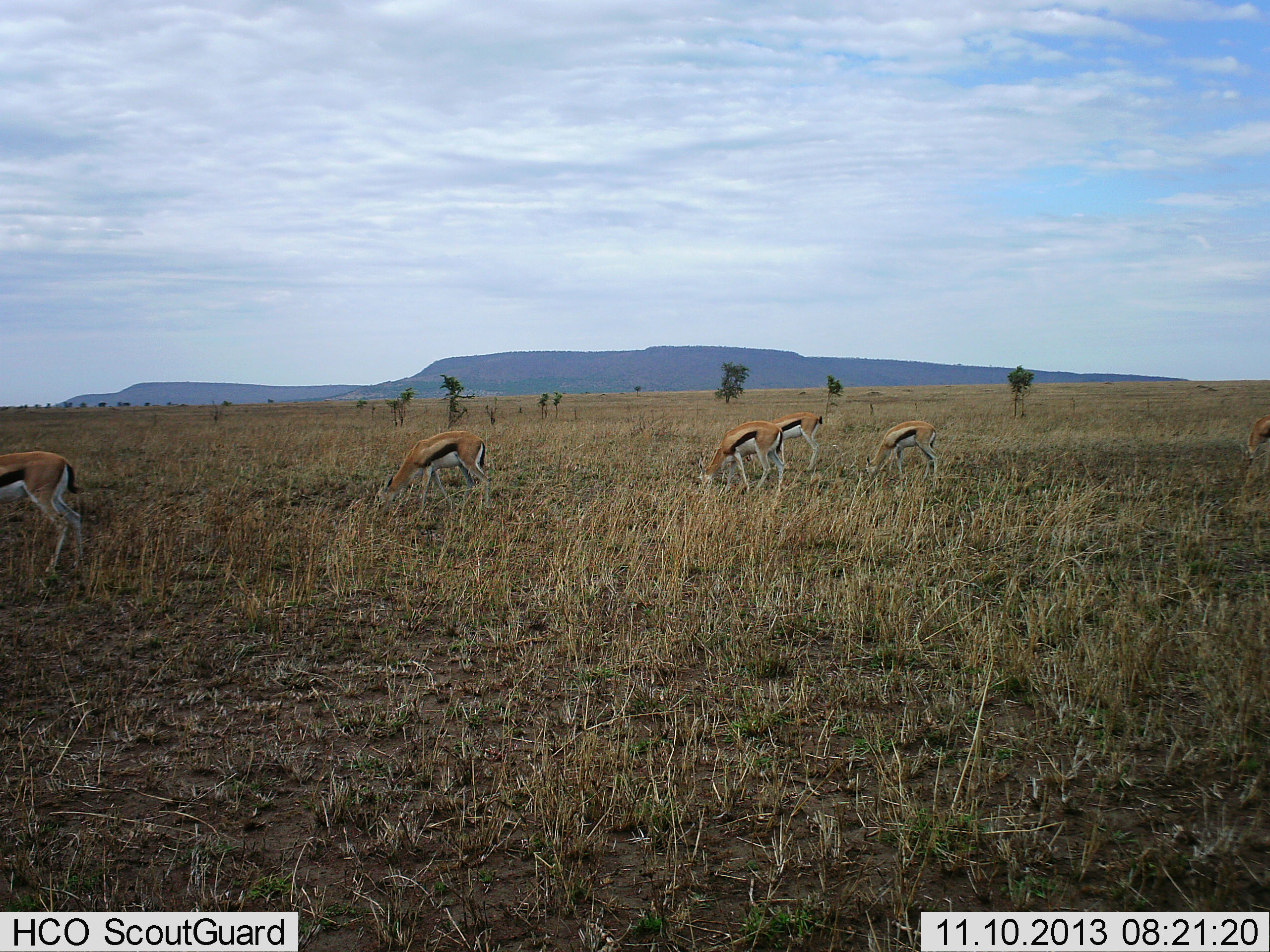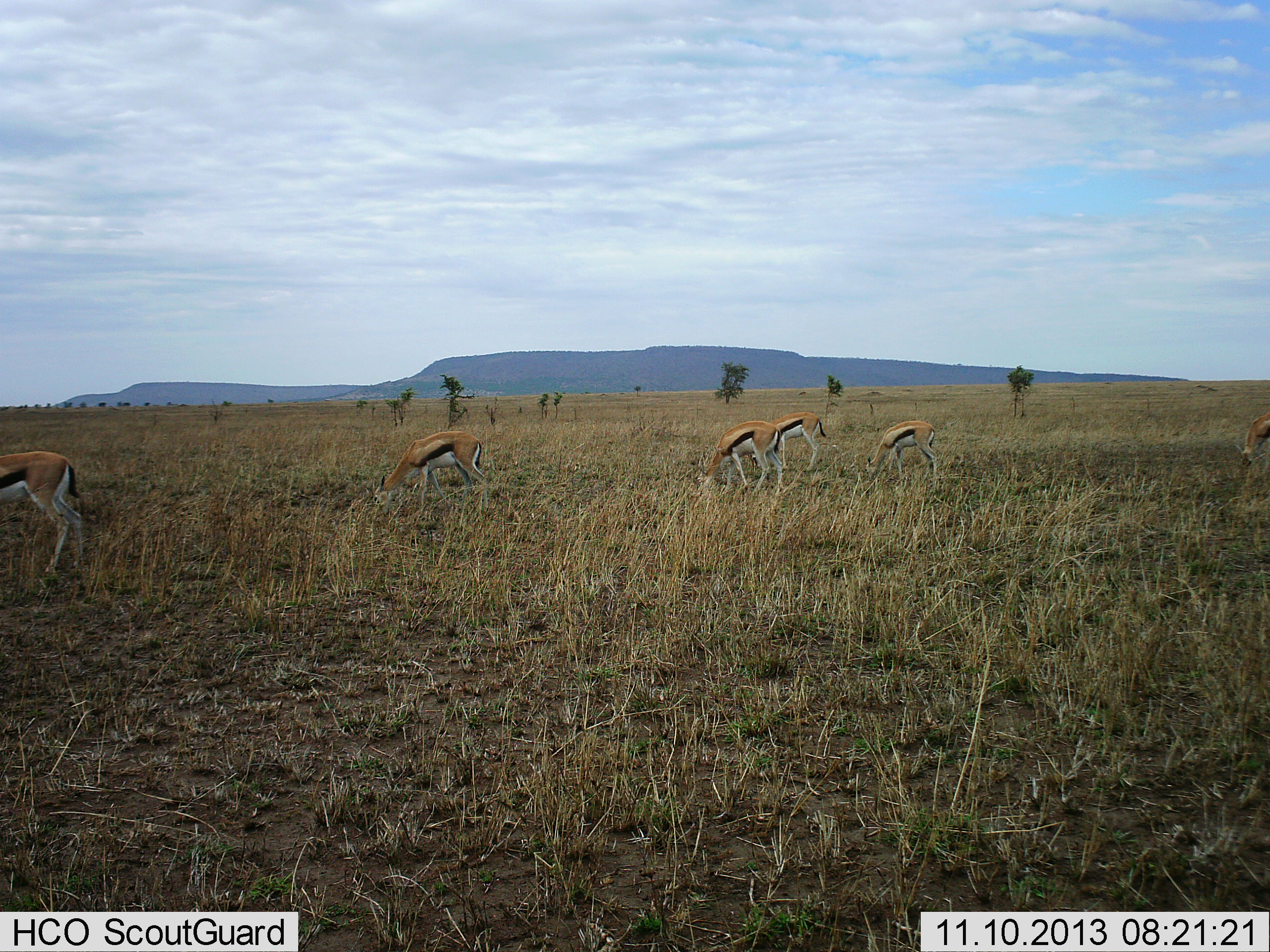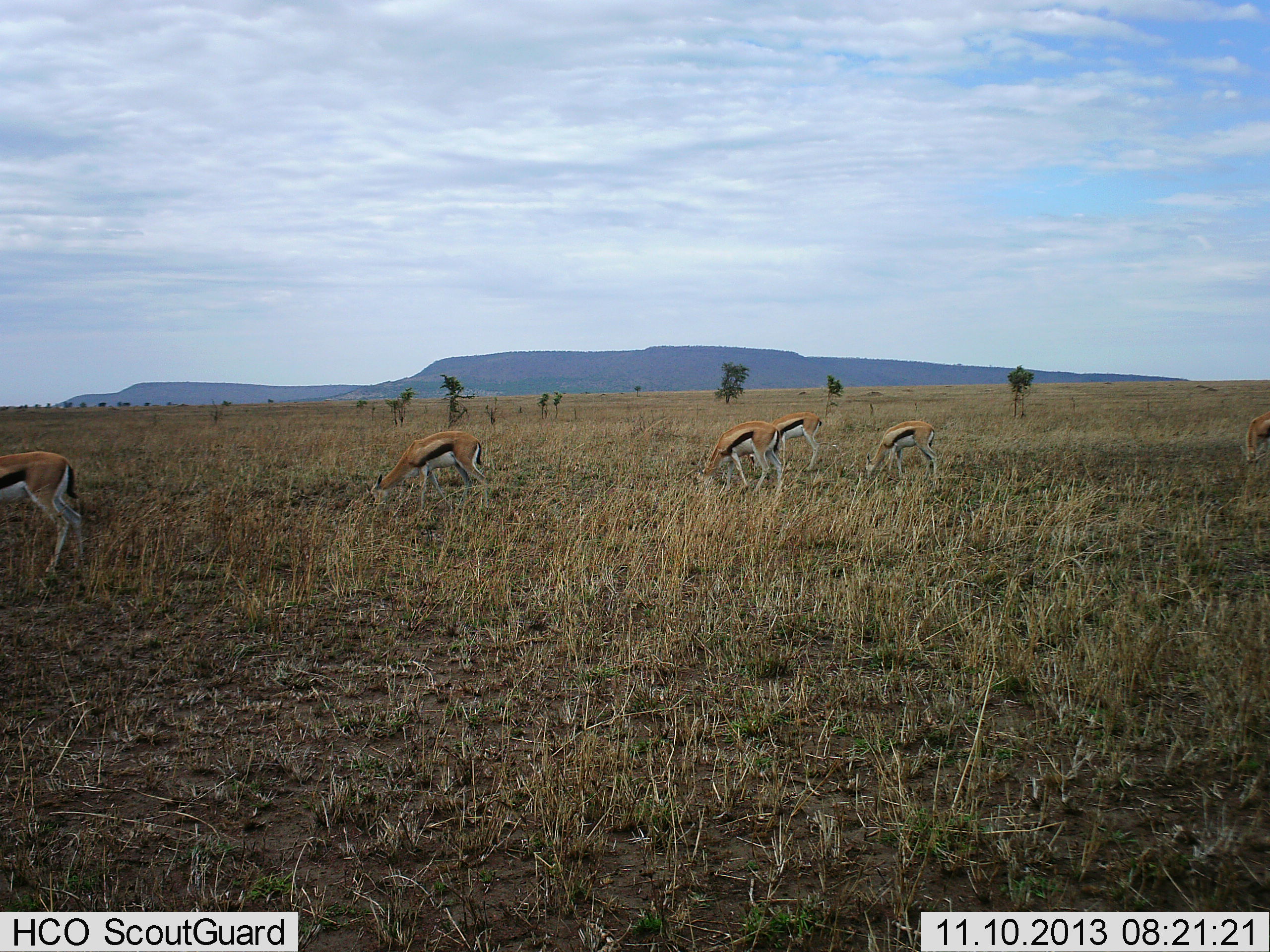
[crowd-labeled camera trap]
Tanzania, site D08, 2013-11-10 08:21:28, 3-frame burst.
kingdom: Animalia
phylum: Chordata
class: Mammalia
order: Artiodactyla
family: Bovidae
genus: Eudorcas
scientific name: Eudorcas thomsonii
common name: thomson's gazelle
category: gazellethomsons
Gazellethomsons (thomson's gazelle) (Eudorcas thomsonii), count 6. Behavior (volunteer vote fractions): standing 50%, resting 0%, moving 0%, interacting 0%. Young present (vote fraction): 0%. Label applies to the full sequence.